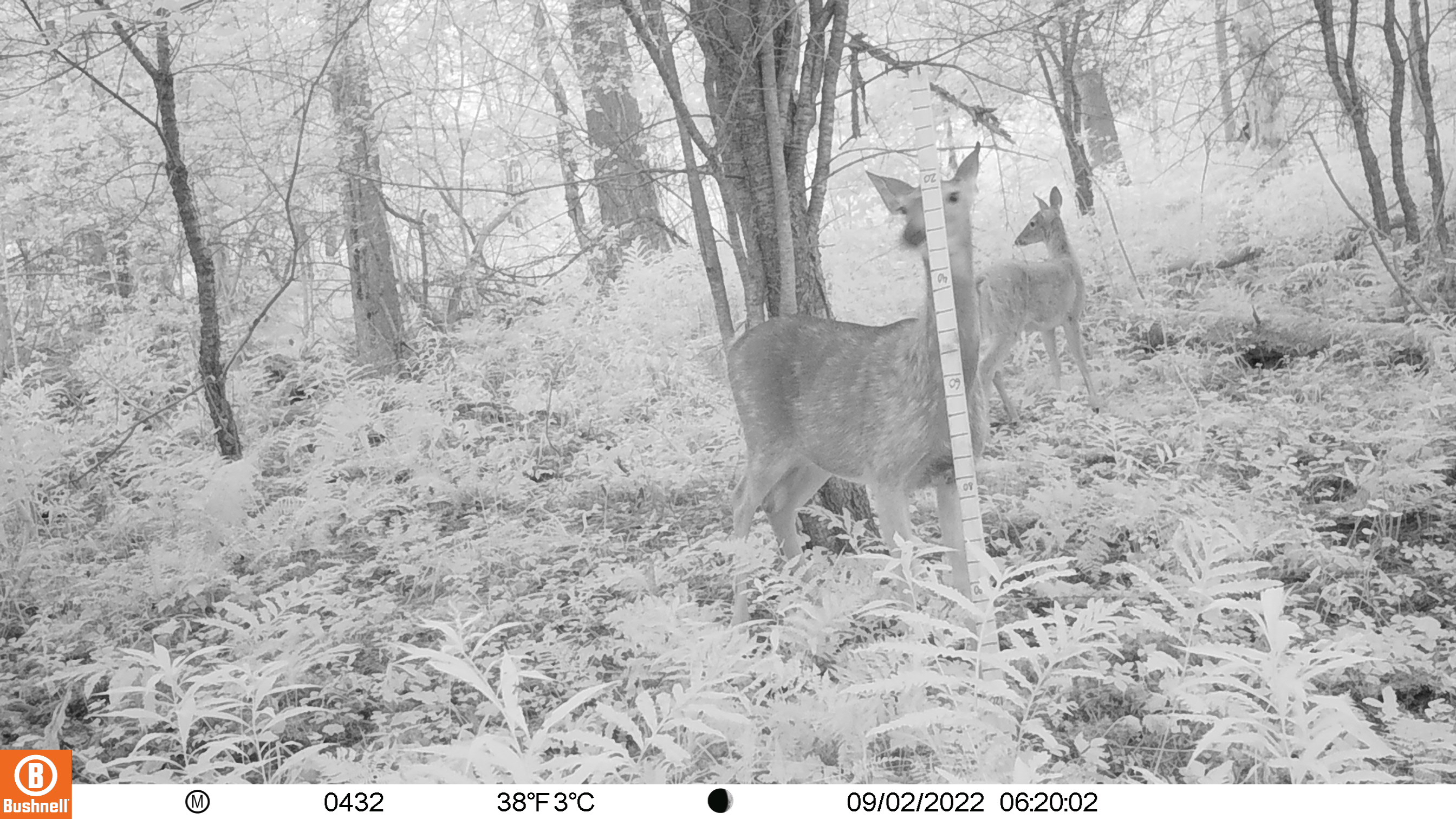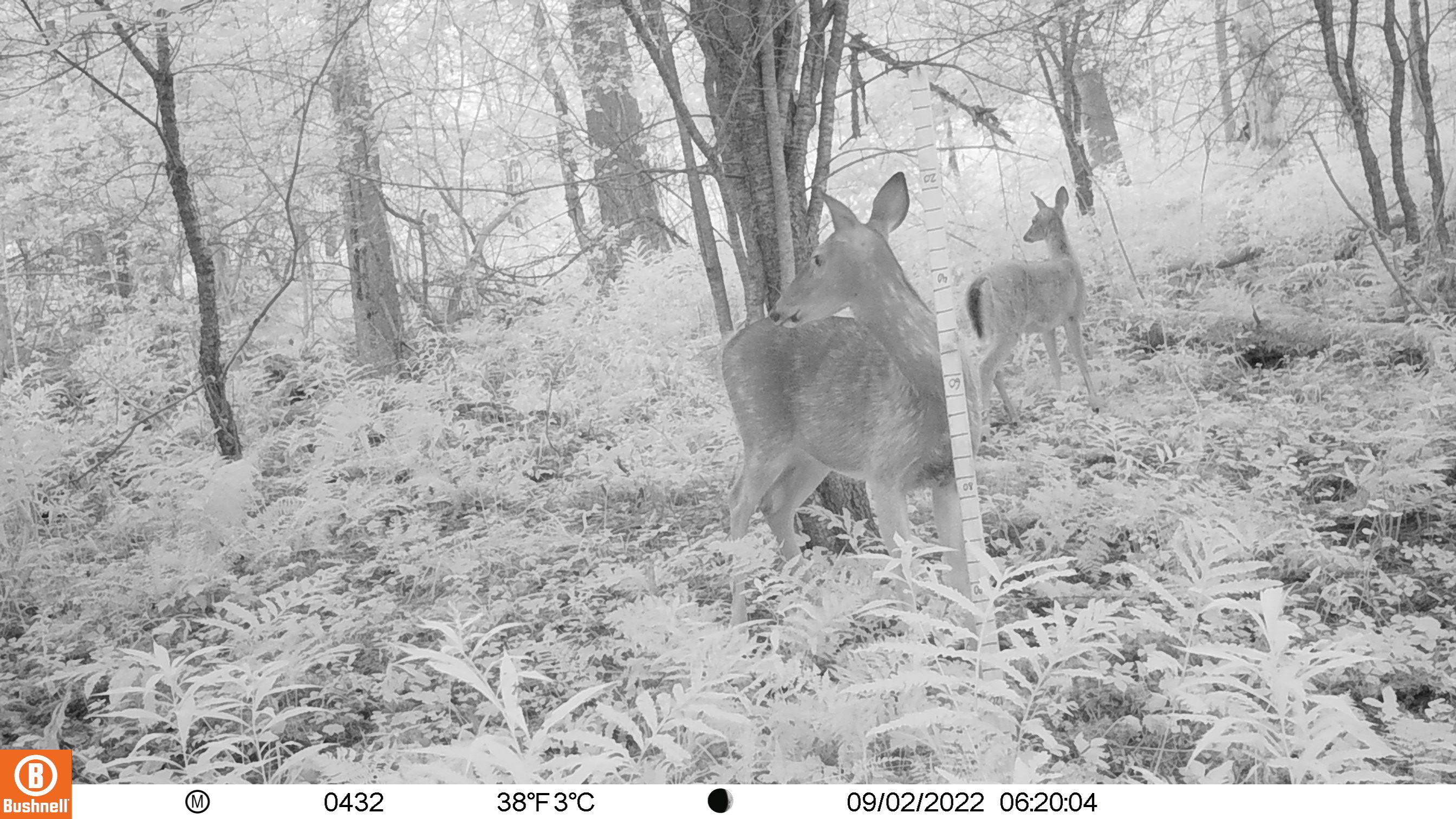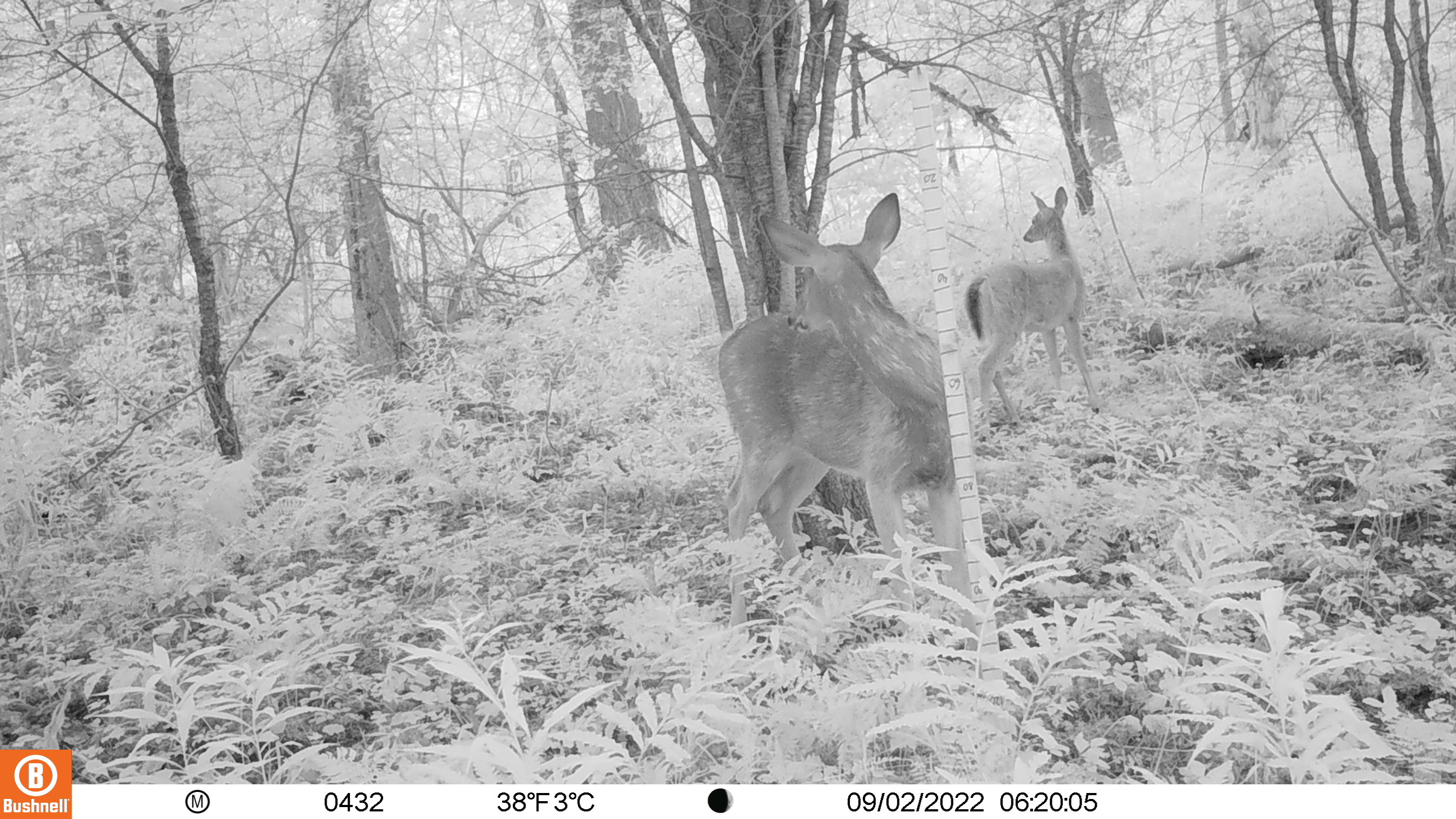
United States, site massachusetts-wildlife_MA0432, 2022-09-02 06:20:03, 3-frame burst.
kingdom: Animalia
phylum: Chordata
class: Mammalia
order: Artiodactyla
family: Cervidae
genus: Odocoileus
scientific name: Odocoileus virginianus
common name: white-tailed deer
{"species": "white-tailed deer (Odocoileus virginianus)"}